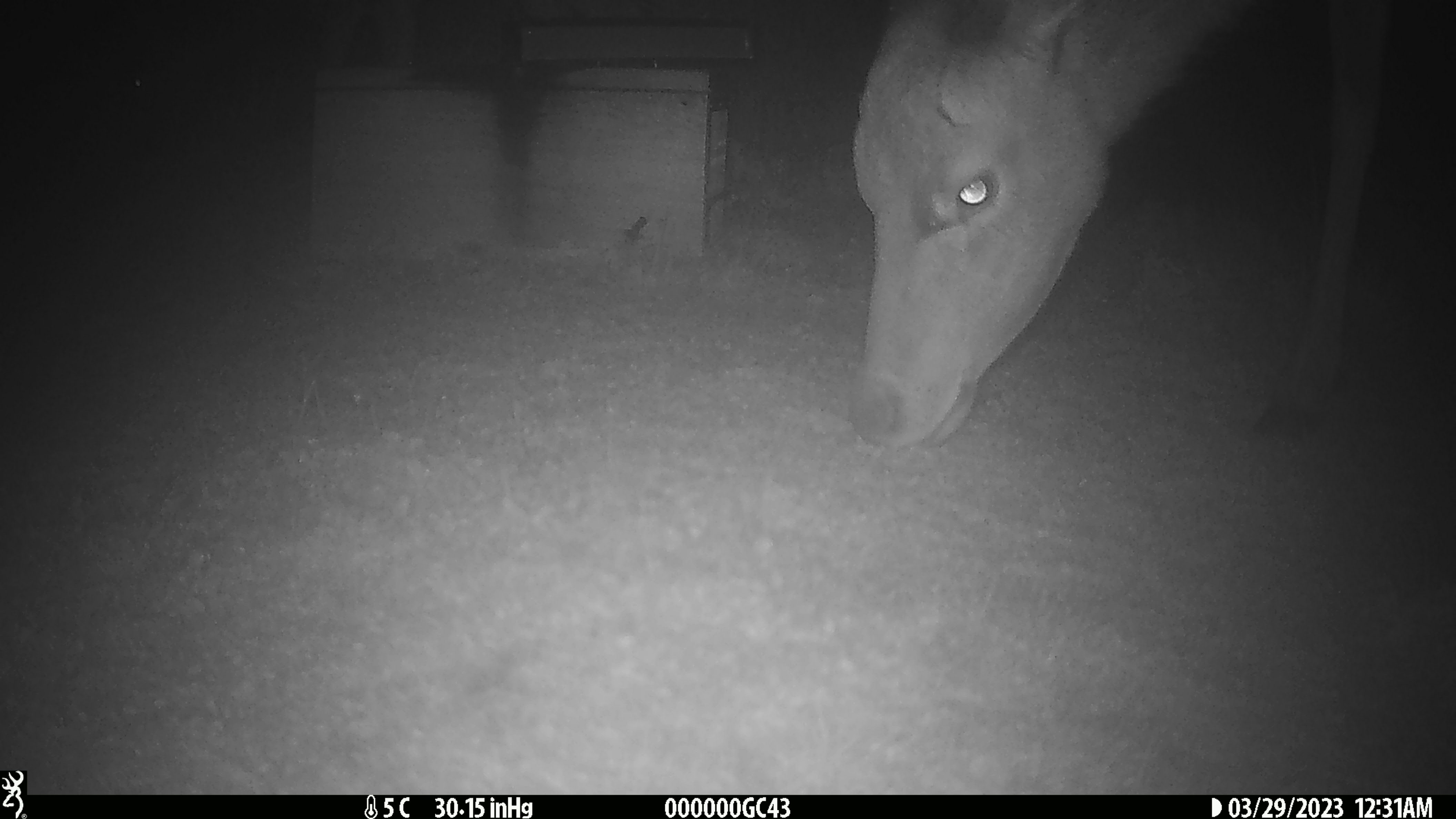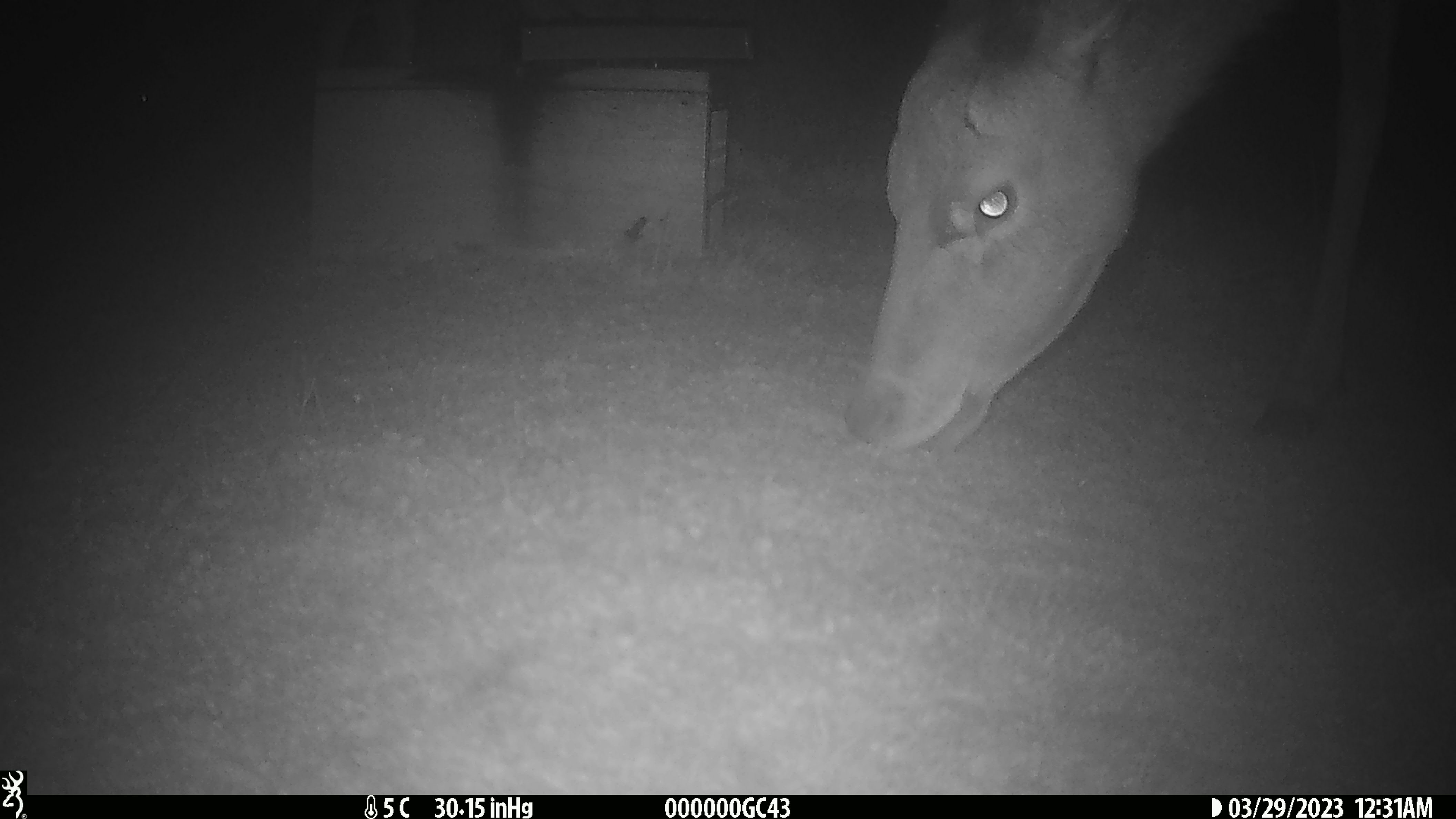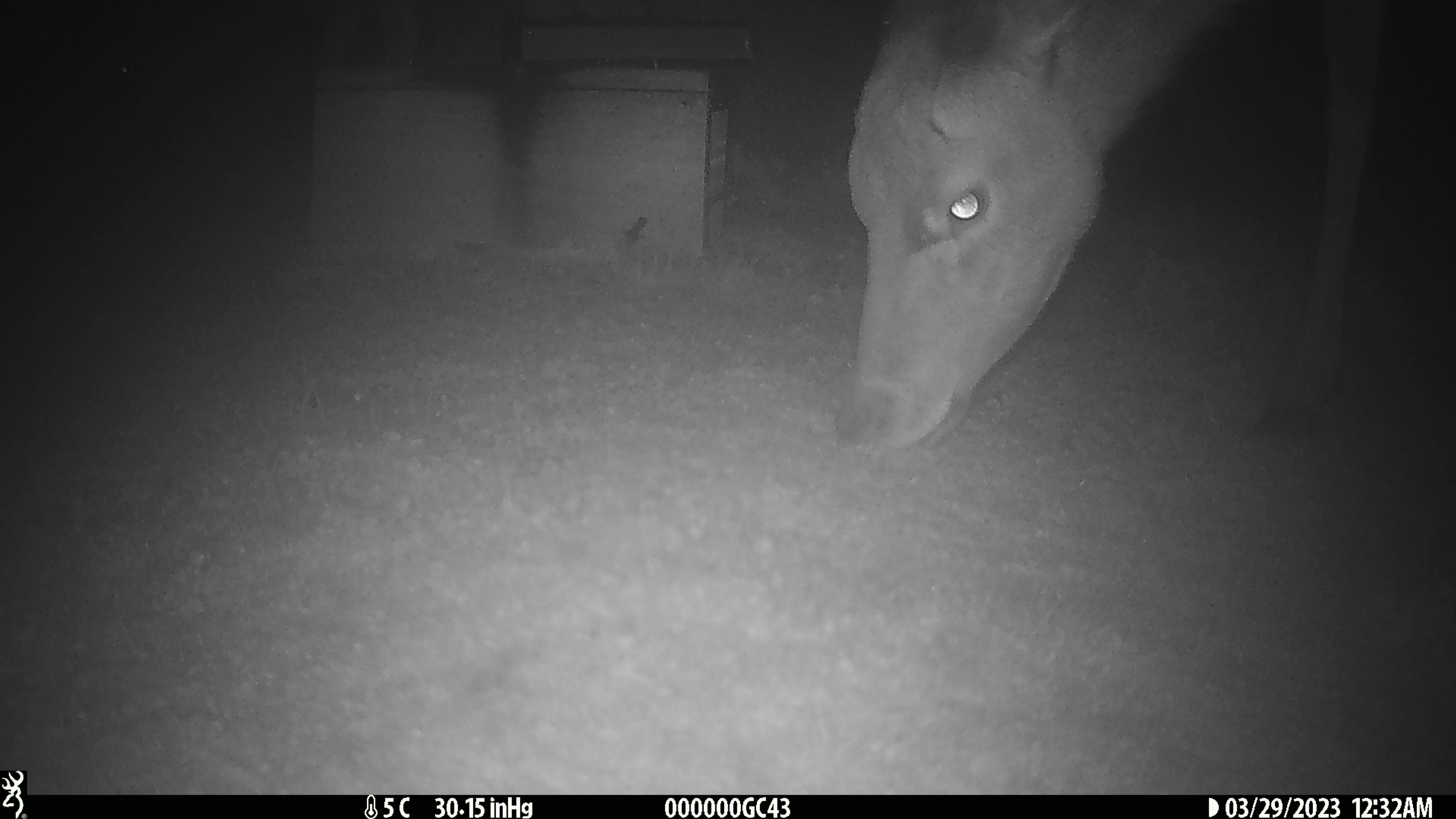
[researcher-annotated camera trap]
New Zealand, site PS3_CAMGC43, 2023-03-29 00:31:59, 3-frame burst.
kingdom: Animalia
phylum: Chordata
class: Mammalia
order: Artiodactyla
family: Cervidae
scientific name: Cervidae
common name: deer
Deer (Cervidae).